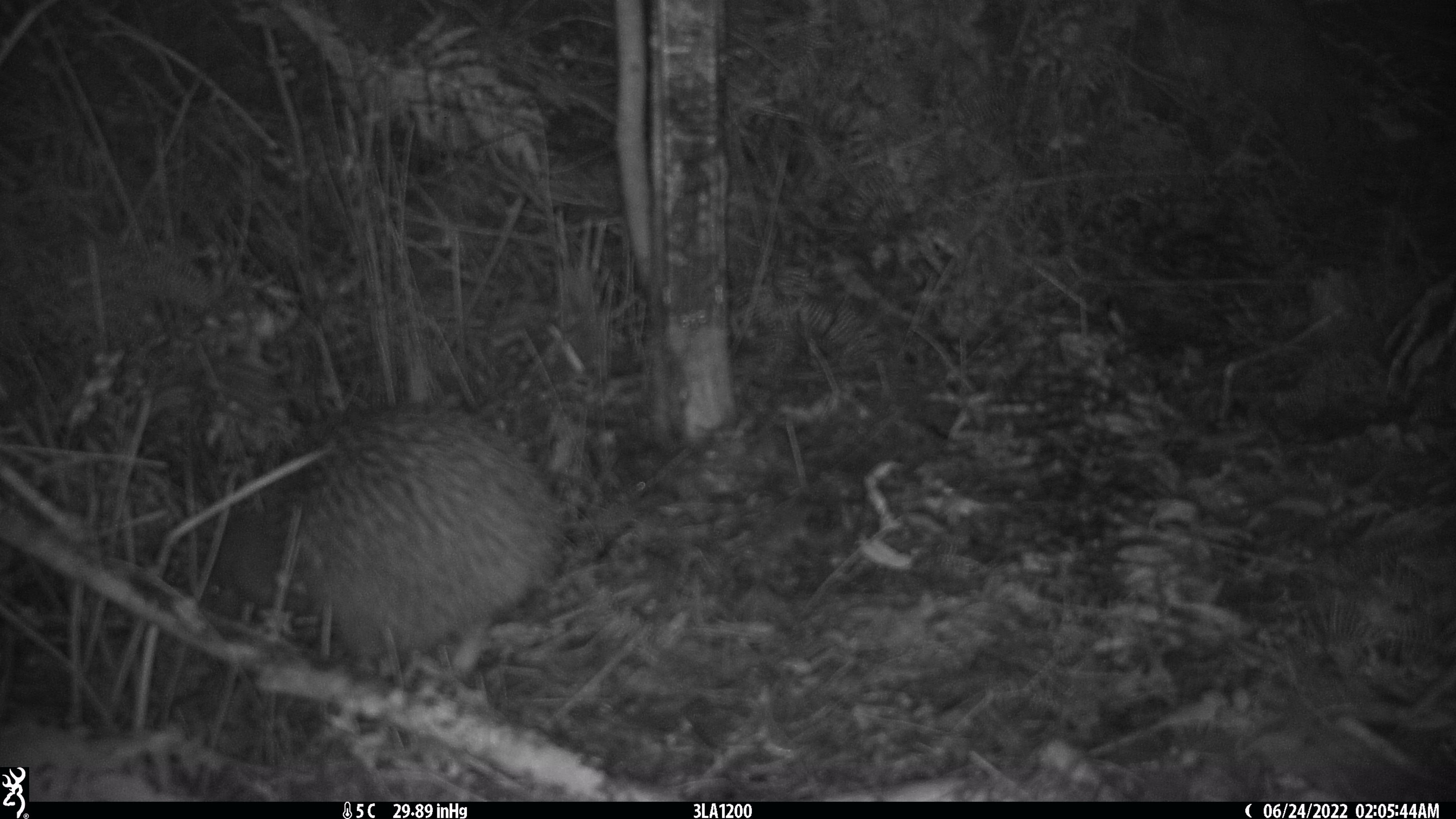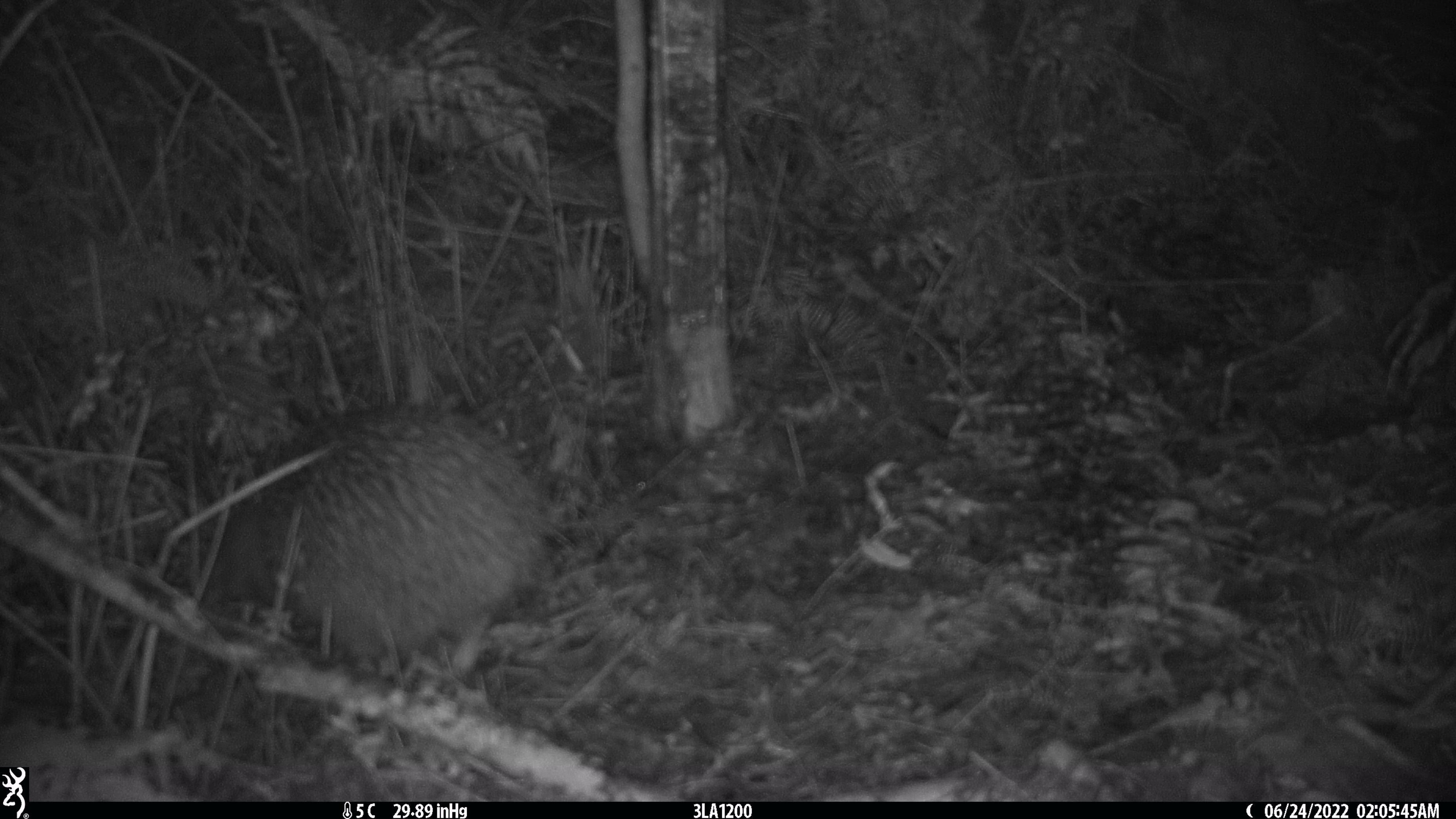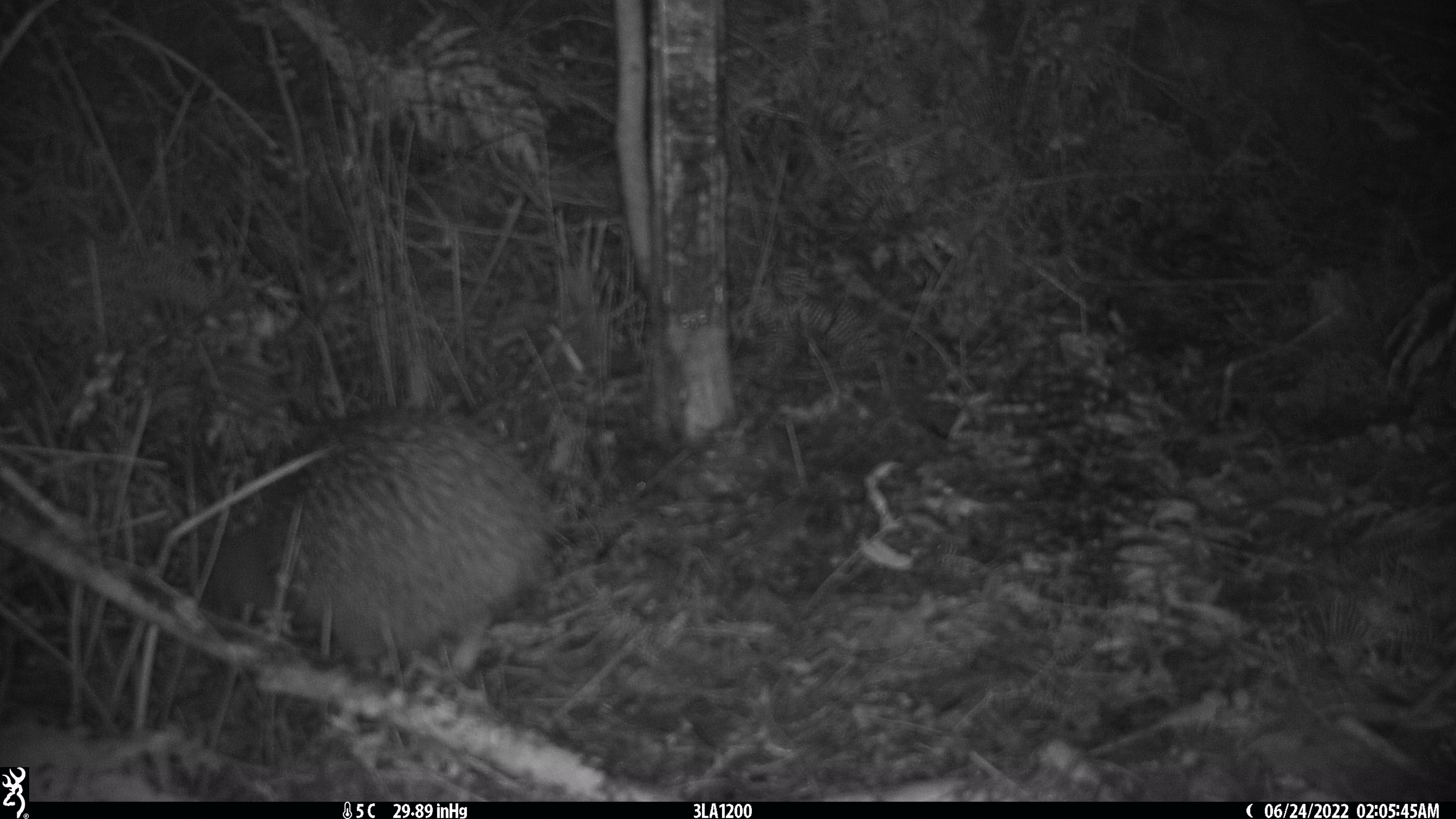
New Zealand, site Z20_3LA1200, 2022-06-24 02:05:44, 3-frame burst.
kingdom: Animalia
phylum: Chordata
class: Aves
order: Apterygiformes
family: Apterygidae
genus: Apteryx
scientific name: Apteryx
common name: kiwi